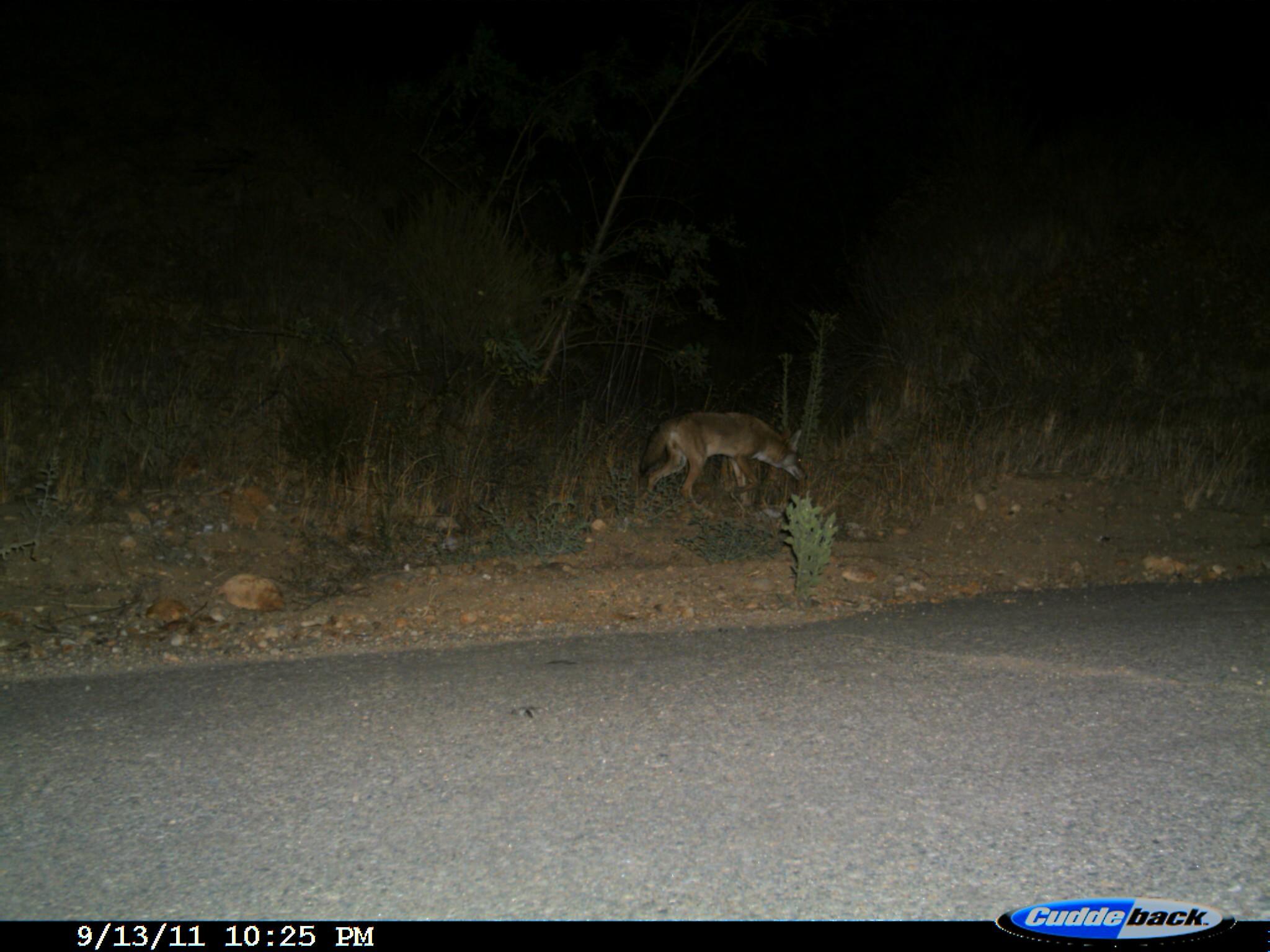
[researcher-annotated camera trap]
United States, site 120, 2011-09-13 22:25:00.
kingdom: Animalia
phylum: Chordata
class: Mammalia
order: Carnivora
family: Canidae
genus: Canis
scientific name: Canis latrans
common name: coyote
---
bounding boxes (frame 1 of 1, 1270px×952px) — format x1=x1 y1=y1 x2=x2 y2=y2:
coyote: x1=630 y1=405 x2=819 y2=530